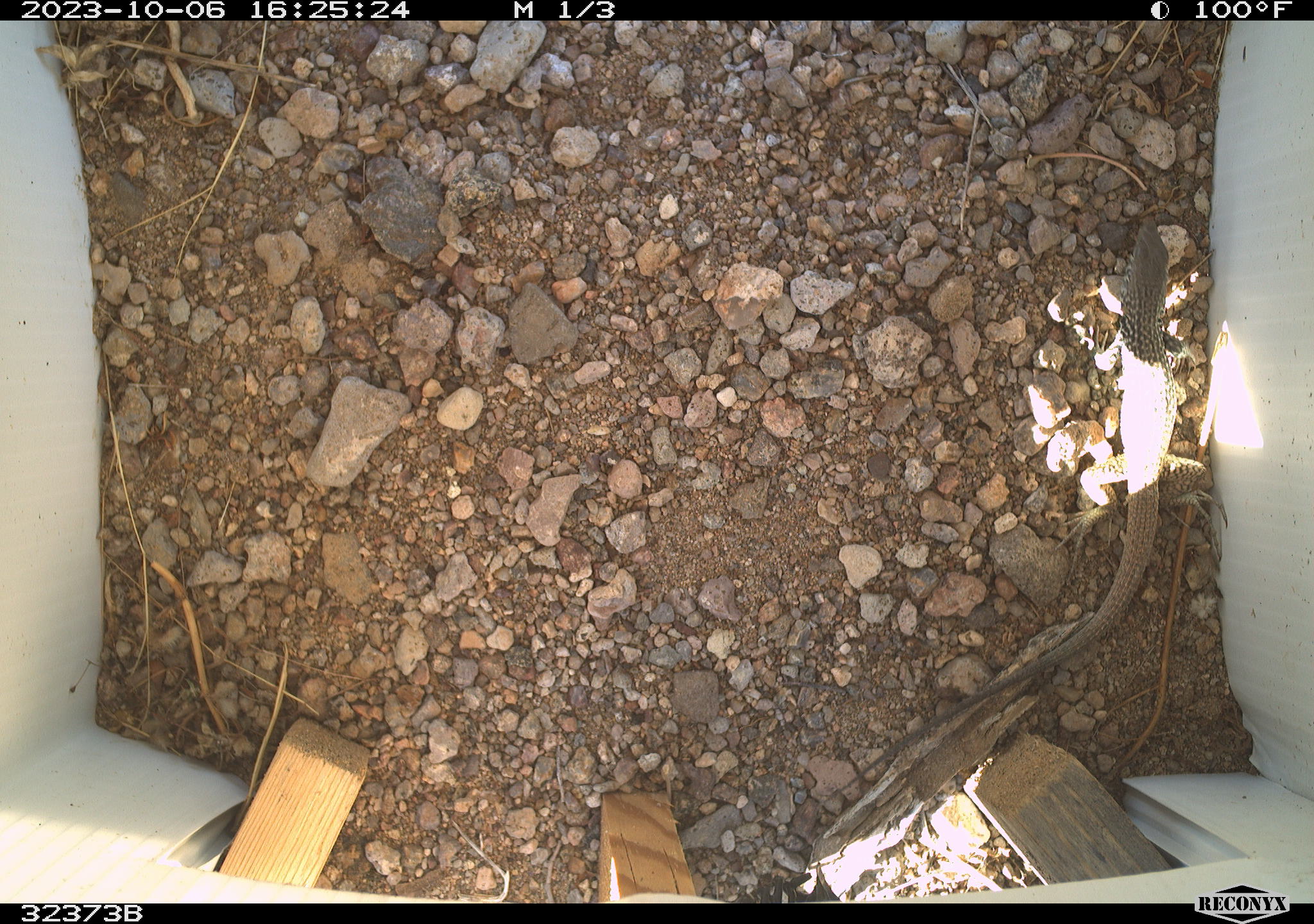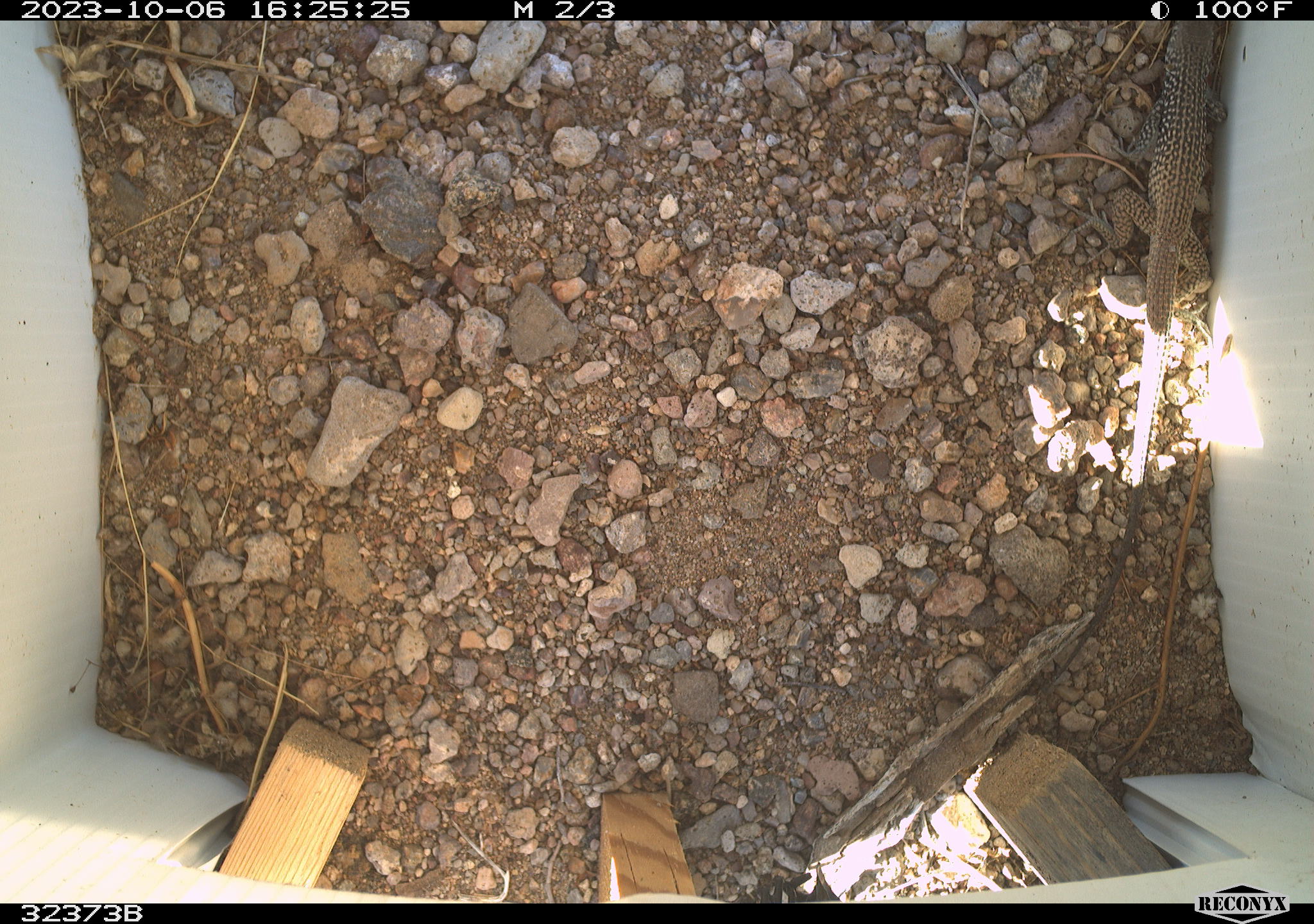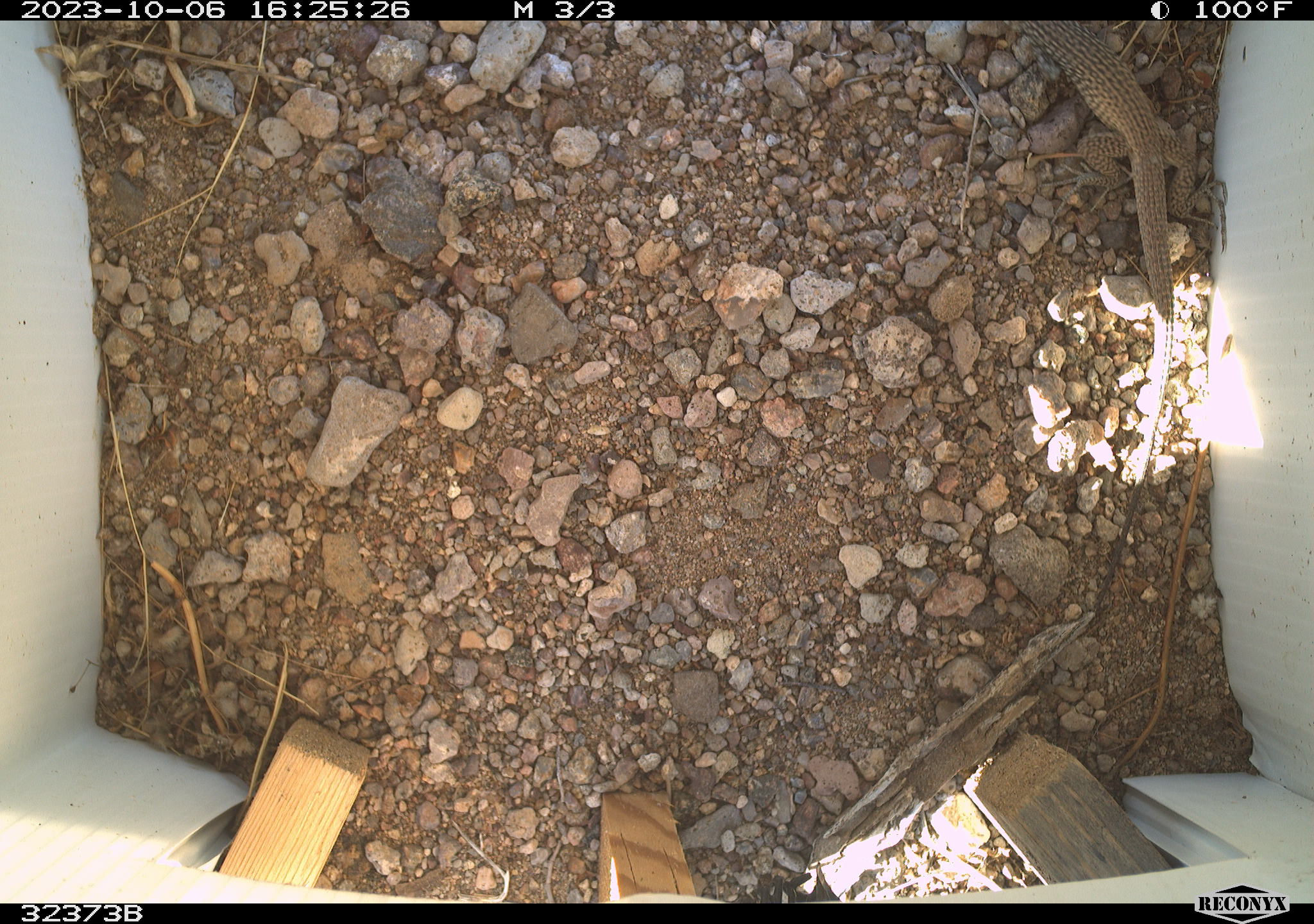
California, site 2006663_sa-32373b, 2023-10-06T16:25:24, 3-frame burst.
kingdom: Animalia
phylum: Chordata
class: Reptilia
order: Squamata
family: Teiidae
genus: Aspidoscelis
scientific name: Aspidoscelis tigris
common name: western whiptail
Western whiptail (Aspidoscelis tigris).